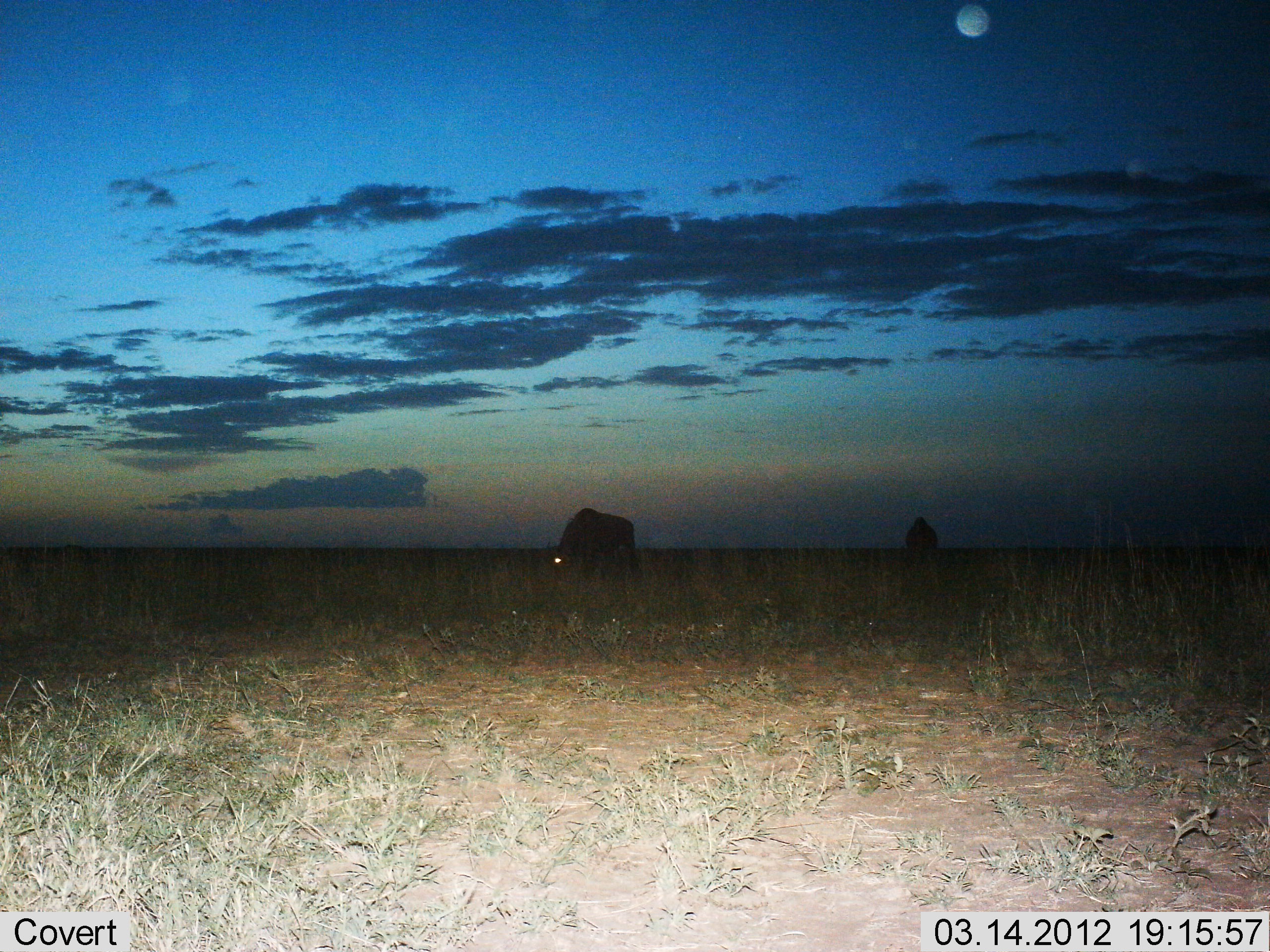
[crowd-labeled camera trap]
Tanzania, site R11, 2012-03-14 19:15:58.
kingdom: Animalia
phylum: Chordata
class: Mammalia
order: Artiodactyla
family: Bovidae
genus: Connochaetes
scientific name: Connochaetes taurinus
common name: blue wildebeest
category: wildebeest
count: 2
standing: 25%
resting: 0%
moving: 0%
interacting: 0%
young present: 0%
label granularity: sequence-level